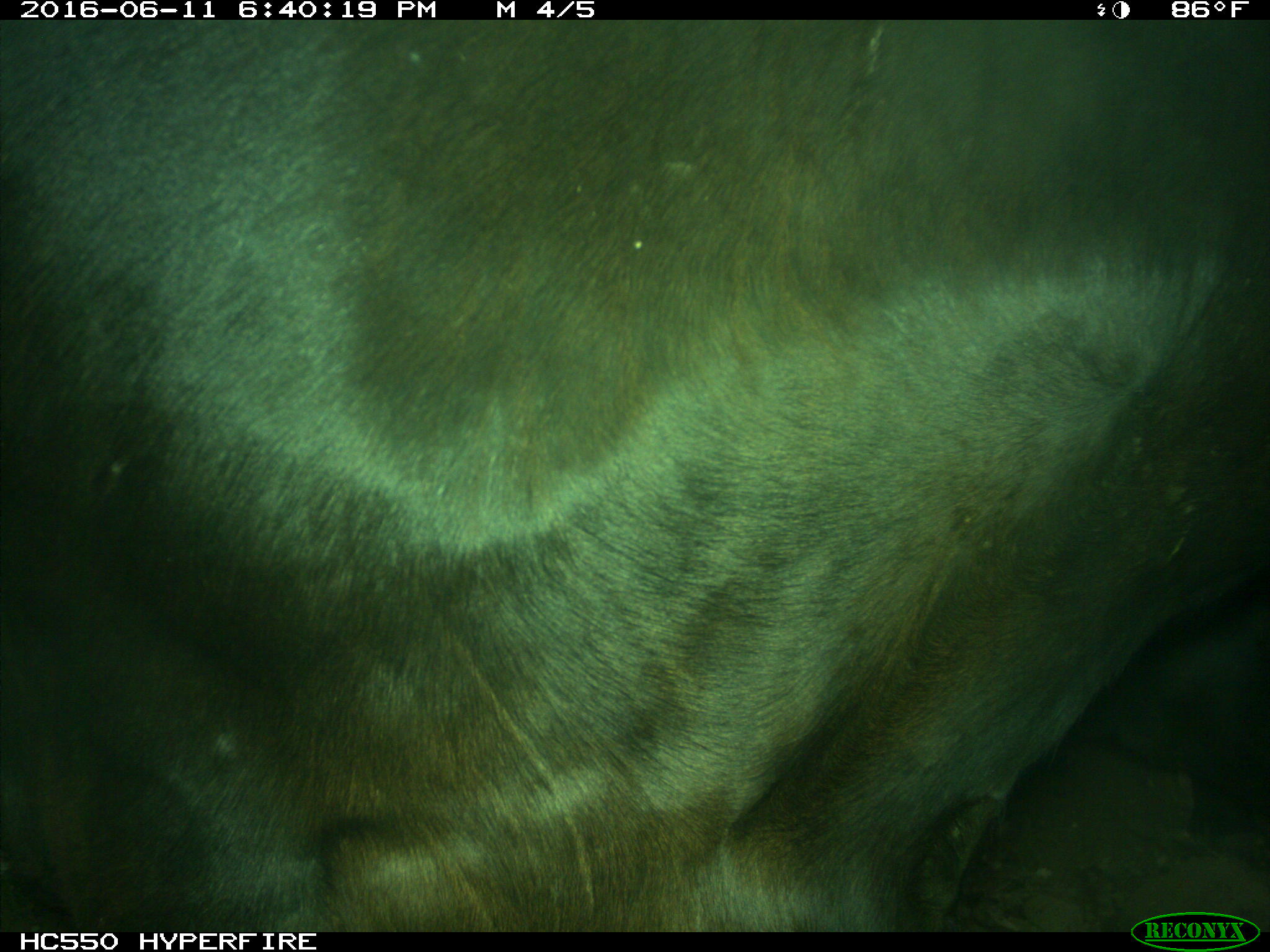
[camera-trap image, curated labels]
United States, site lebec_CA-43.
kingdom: Animalia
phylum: Chordata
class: Mammalia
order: Artiodactyla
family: Bovidae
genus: Bos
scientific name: Bos taurus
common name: domestic cow